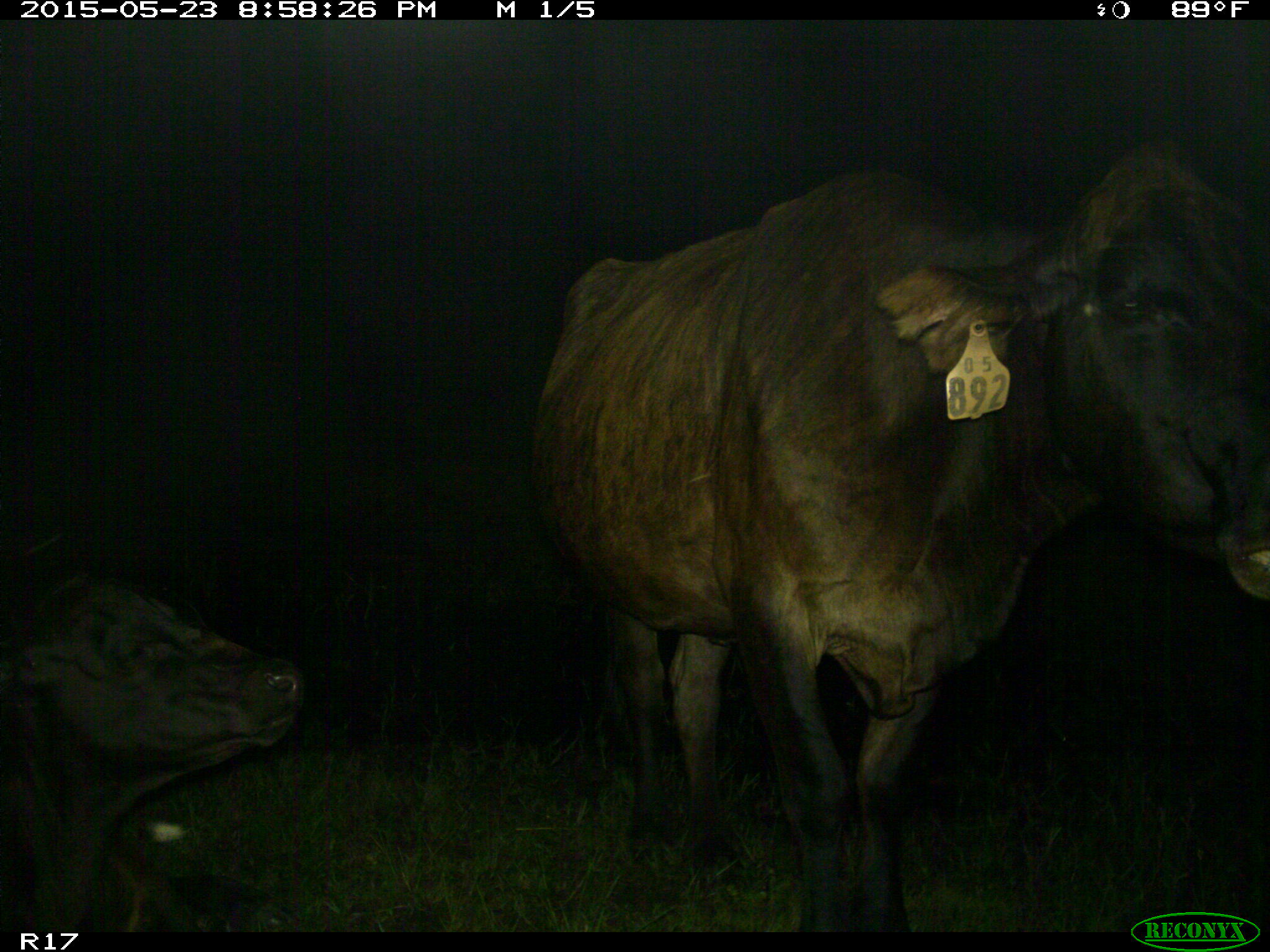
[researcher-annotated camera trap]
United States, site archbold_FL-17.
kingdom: Animalia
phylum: Chordata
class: Mammalia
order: Artiodactyla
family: Bovidae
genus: Bos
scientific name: Bos taurus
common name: domestic cow